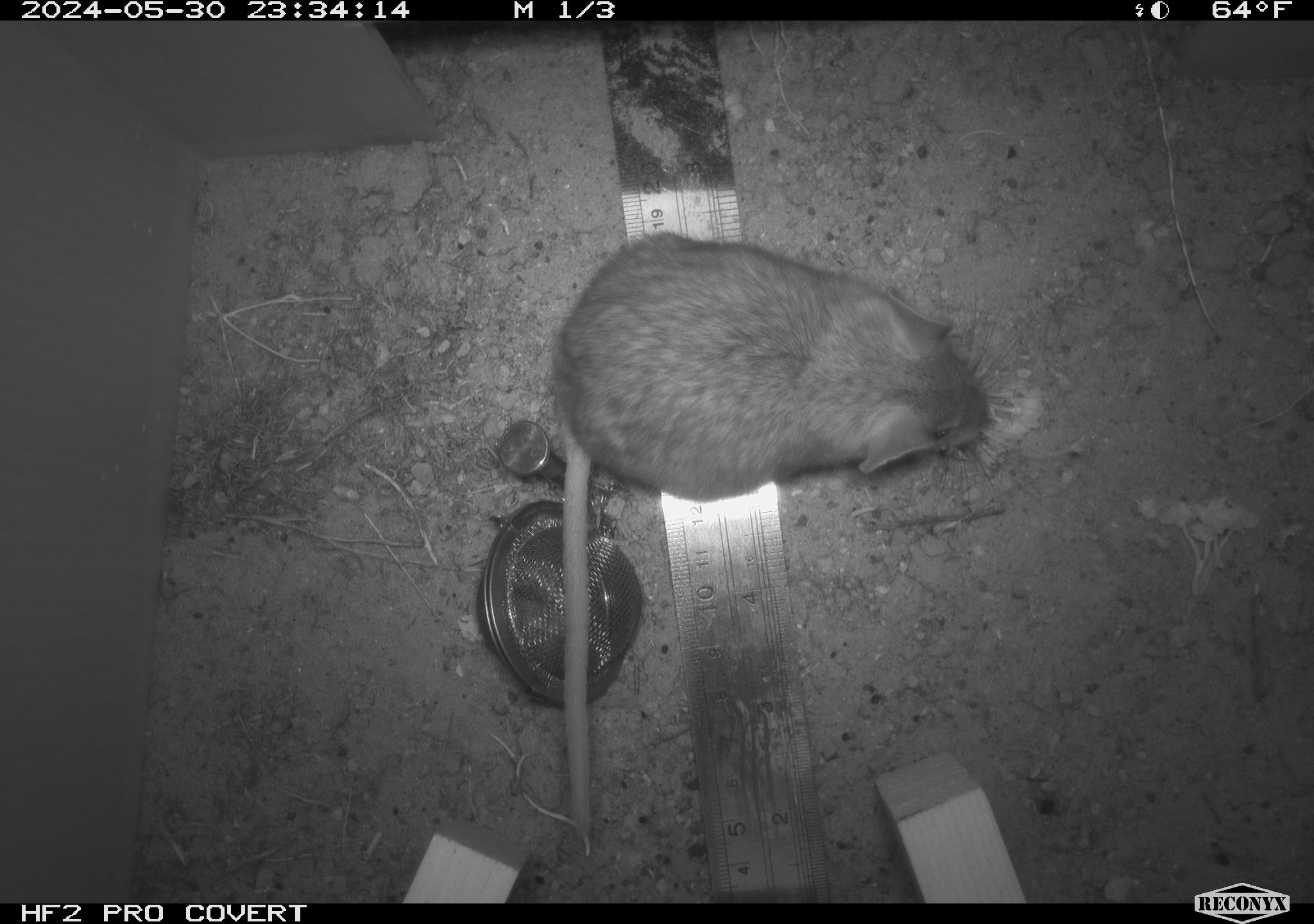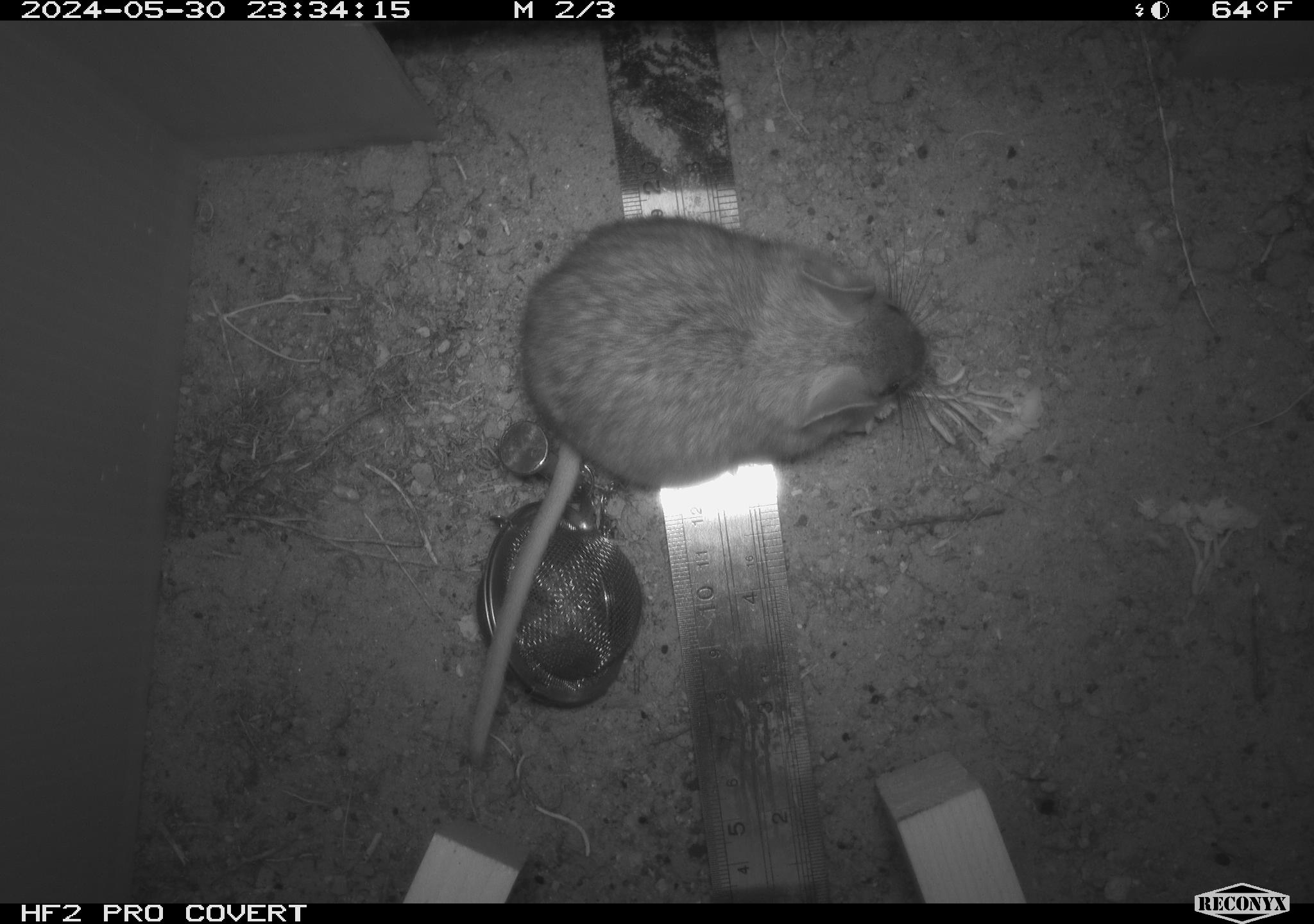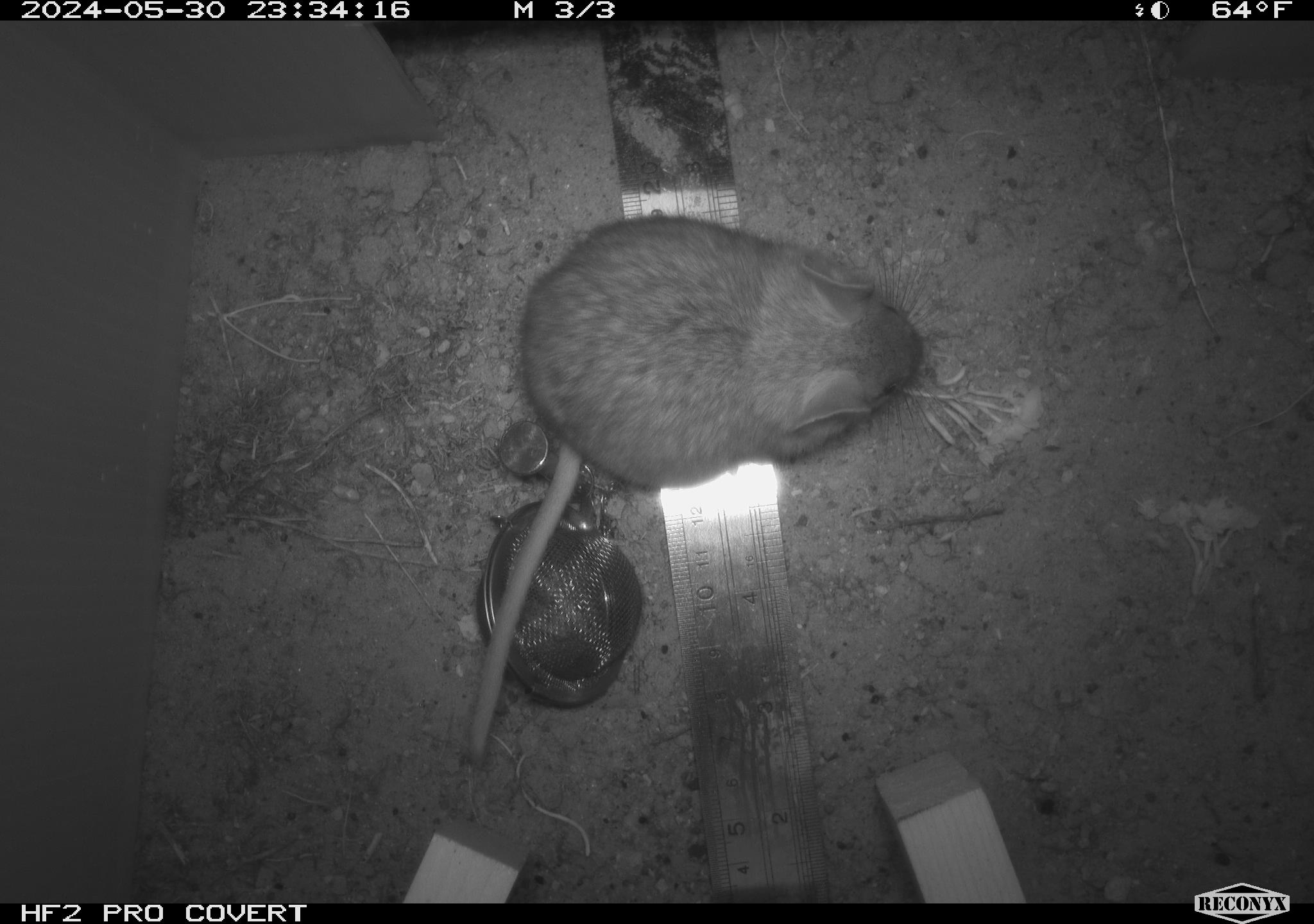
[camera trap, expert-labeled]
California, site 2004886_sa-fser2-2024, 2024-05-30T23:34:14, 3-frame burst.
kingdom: Animalia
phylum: Chordata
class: Mammalia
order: Rodentia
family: Cricetidae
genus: Neotoma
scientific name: Neotoma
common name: pack rat or woodrat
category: neotoma species